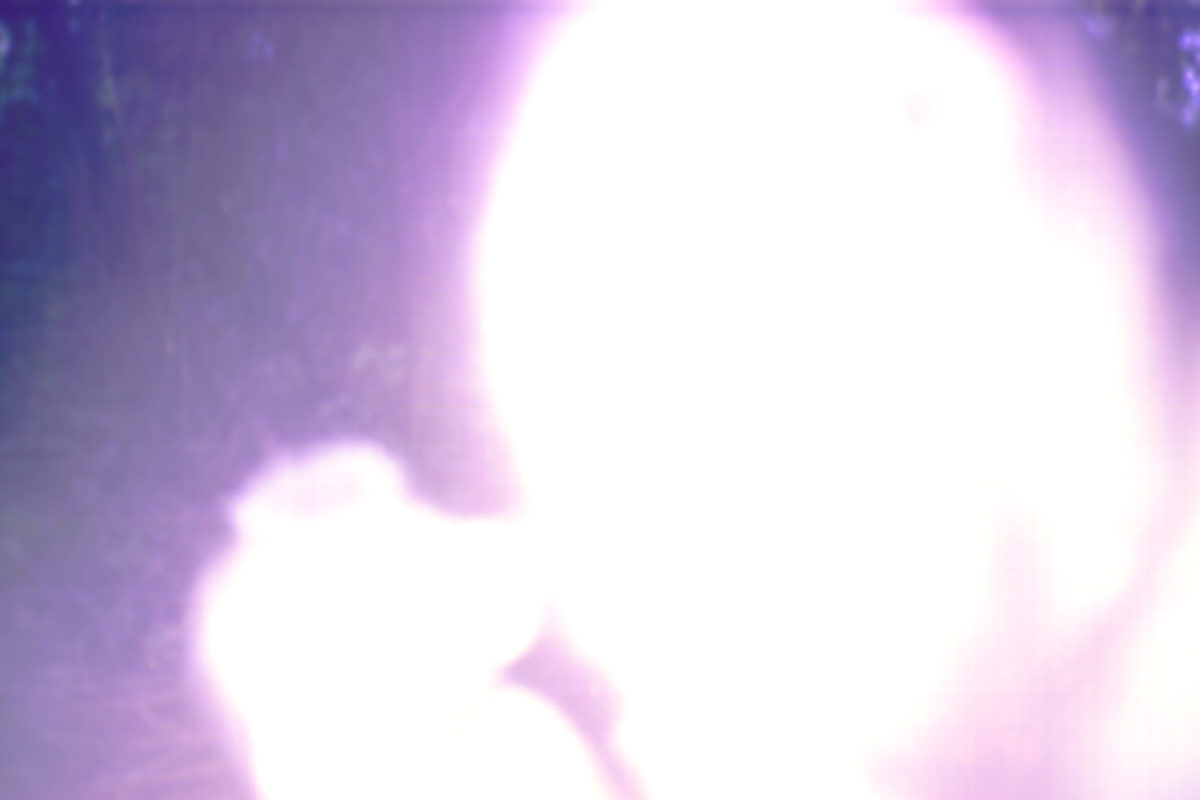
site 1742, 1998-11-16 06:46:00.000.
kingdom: Animalia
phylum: Chordata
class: Mammalia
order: Primates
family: Cercopithecidae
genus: Macaca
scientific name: Macaca nemestrina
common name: southern pig-tailed macaque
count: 2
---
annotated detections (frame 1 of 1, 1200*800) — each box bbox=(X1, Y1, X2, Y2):
macaca nemestrina: bbox=(0, 0, 1198, 800)